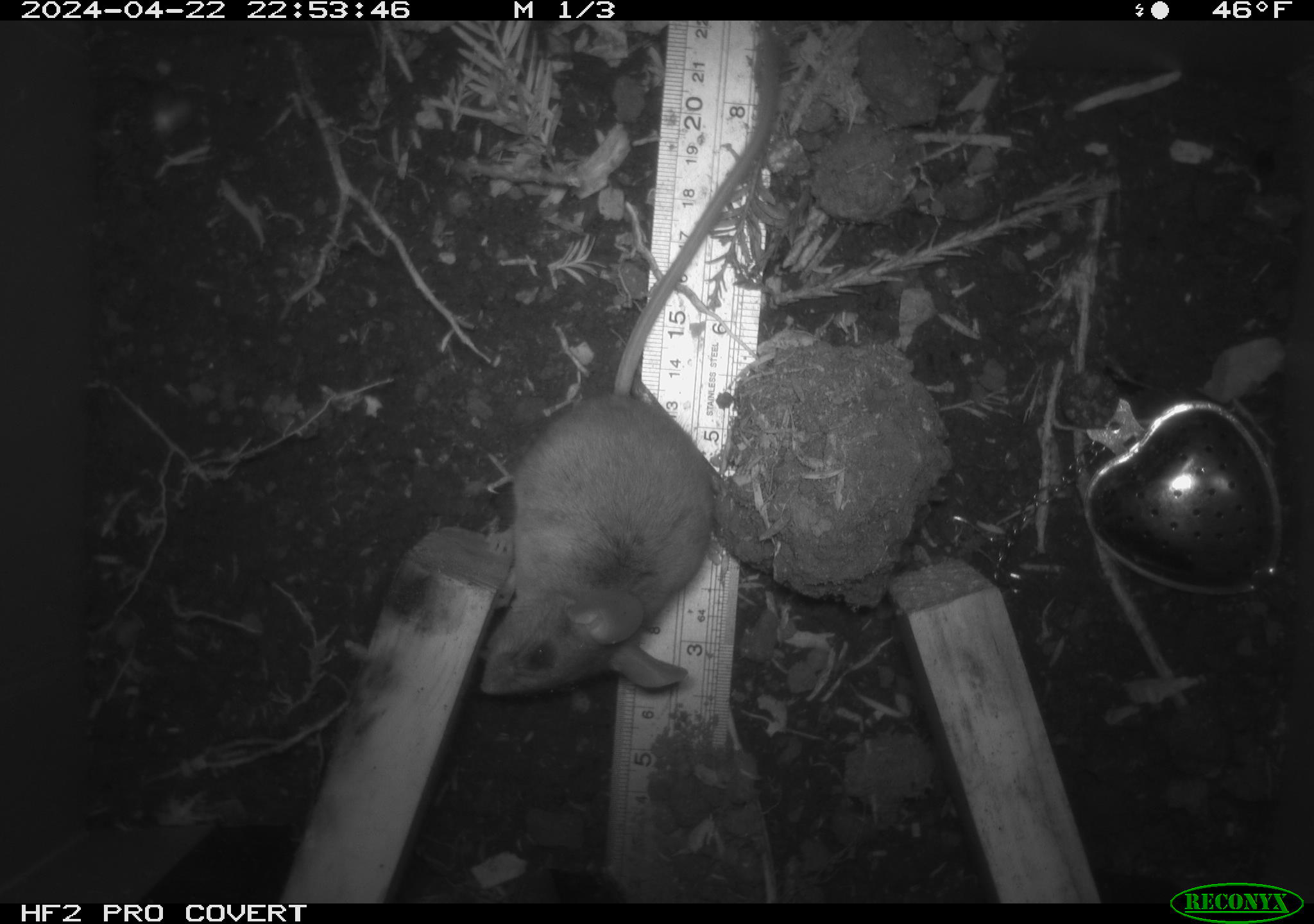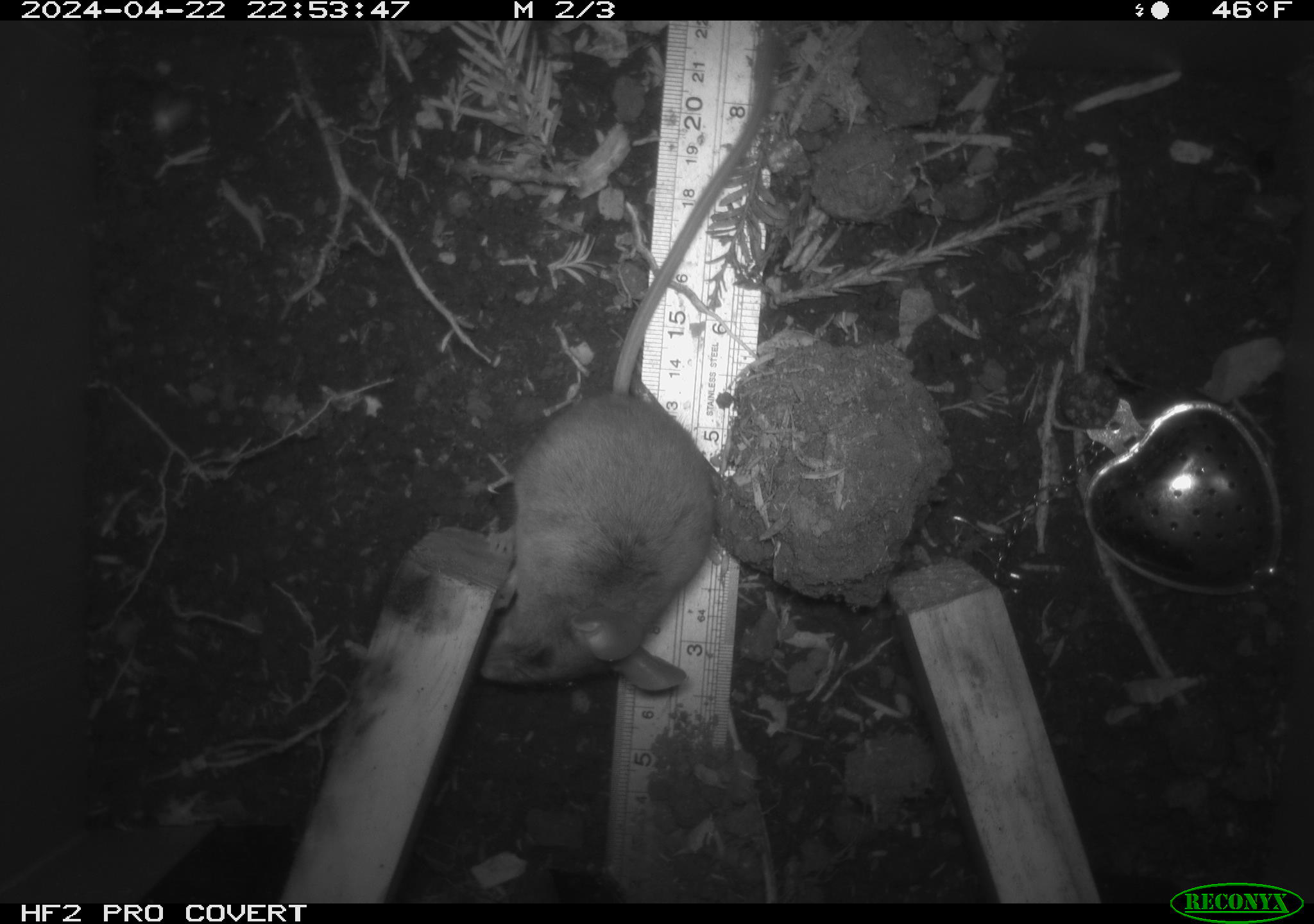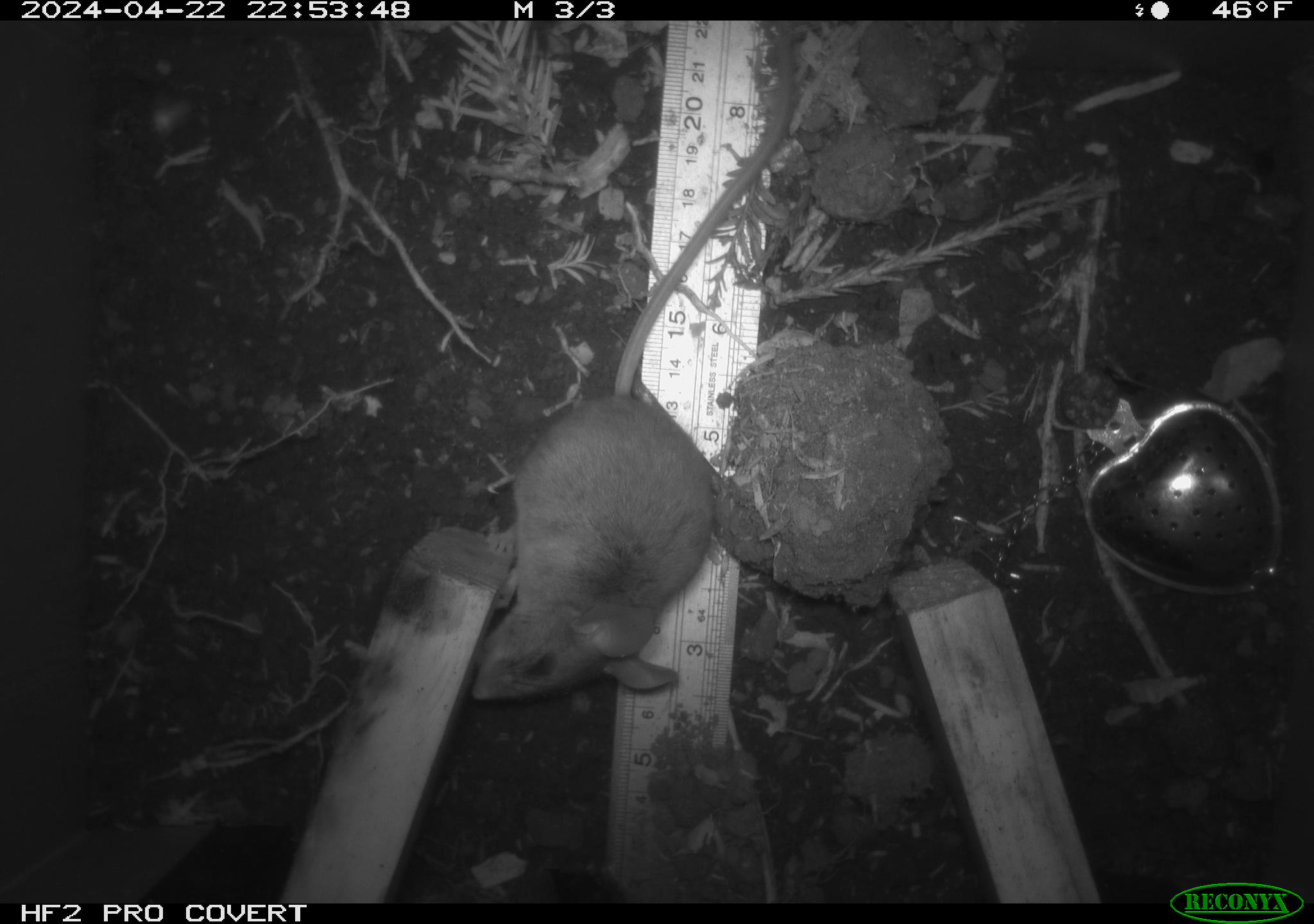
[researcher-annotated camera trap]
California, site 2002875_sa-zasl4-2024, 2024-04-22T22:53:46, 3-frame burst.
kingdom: Animalia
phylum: Chordata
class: Mammalia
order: Rodentia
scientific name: Rodentia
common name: mouse species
Mouse species (Rodentia).